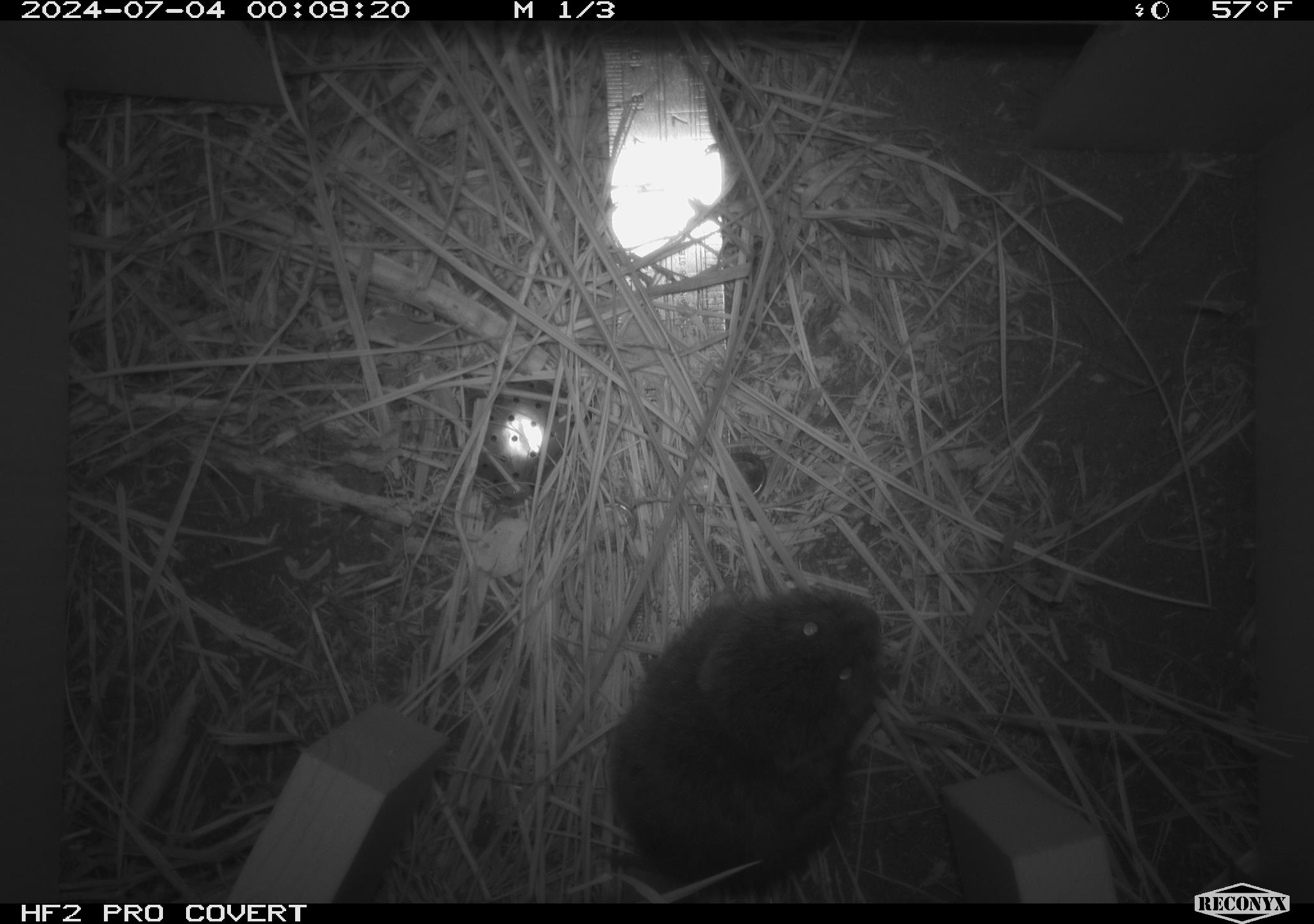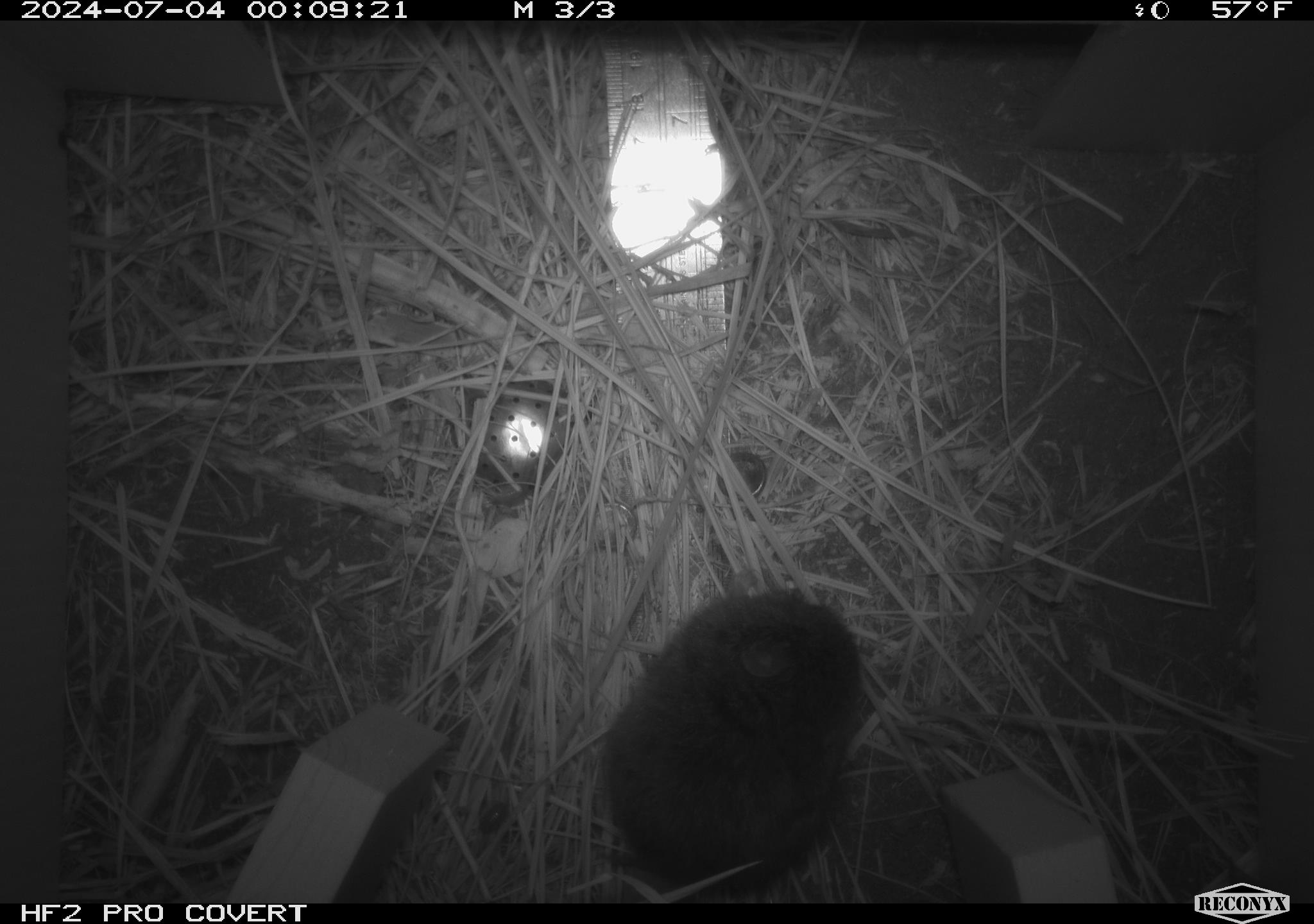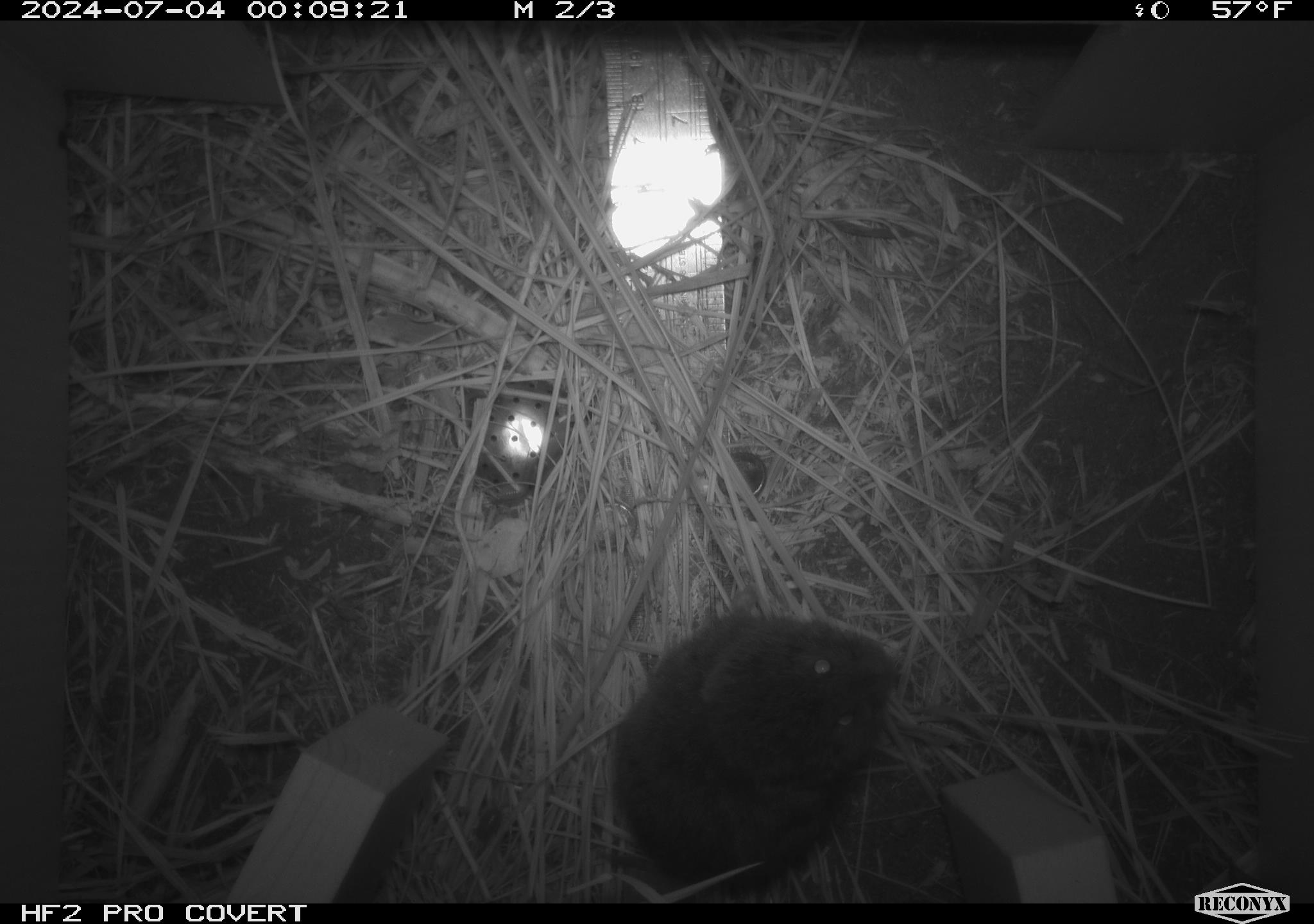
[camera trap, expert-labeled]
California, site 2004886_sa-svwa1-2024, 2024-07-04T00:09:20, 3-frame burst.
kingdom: Animalia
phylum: Chordata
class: Mammalia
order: Rodentia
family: Cricetidae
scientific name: Arvicolinae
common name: voles, lemmings, and muskrats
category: arvicolinae subfamily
Arvicolinae subfamily (voles, lemmings, and muskrats) (Arvicolinae).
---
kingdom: Animalia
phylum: Arthropoda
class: Malacostraca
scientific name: Malacostraca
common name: amphipods, crabs, isopods, krill, lobsters and shrimps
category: malacostracan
Malacostracan (amphipods, crabs, isopods, krill, lobsters and shrimps) (Malacostraca).